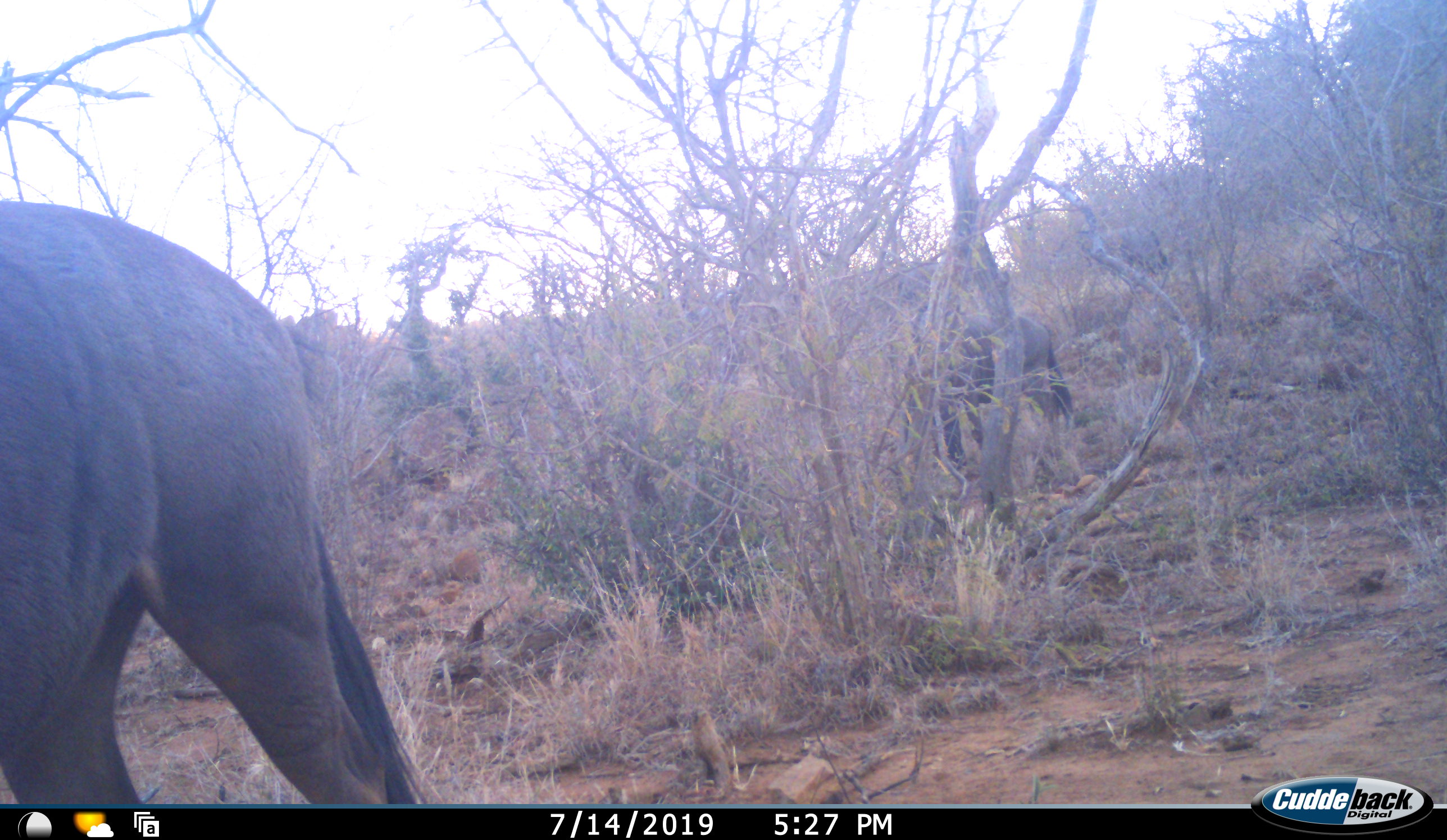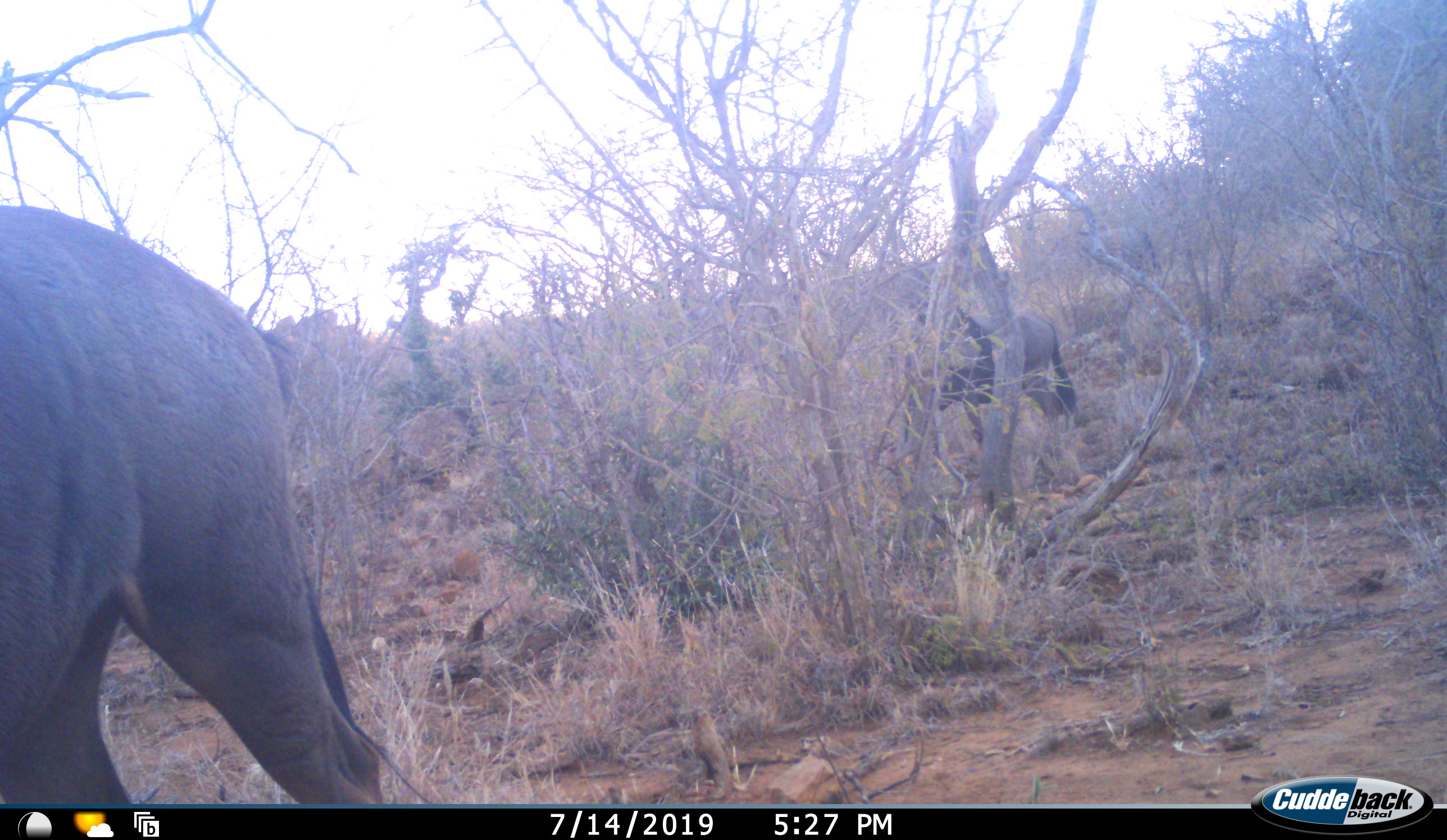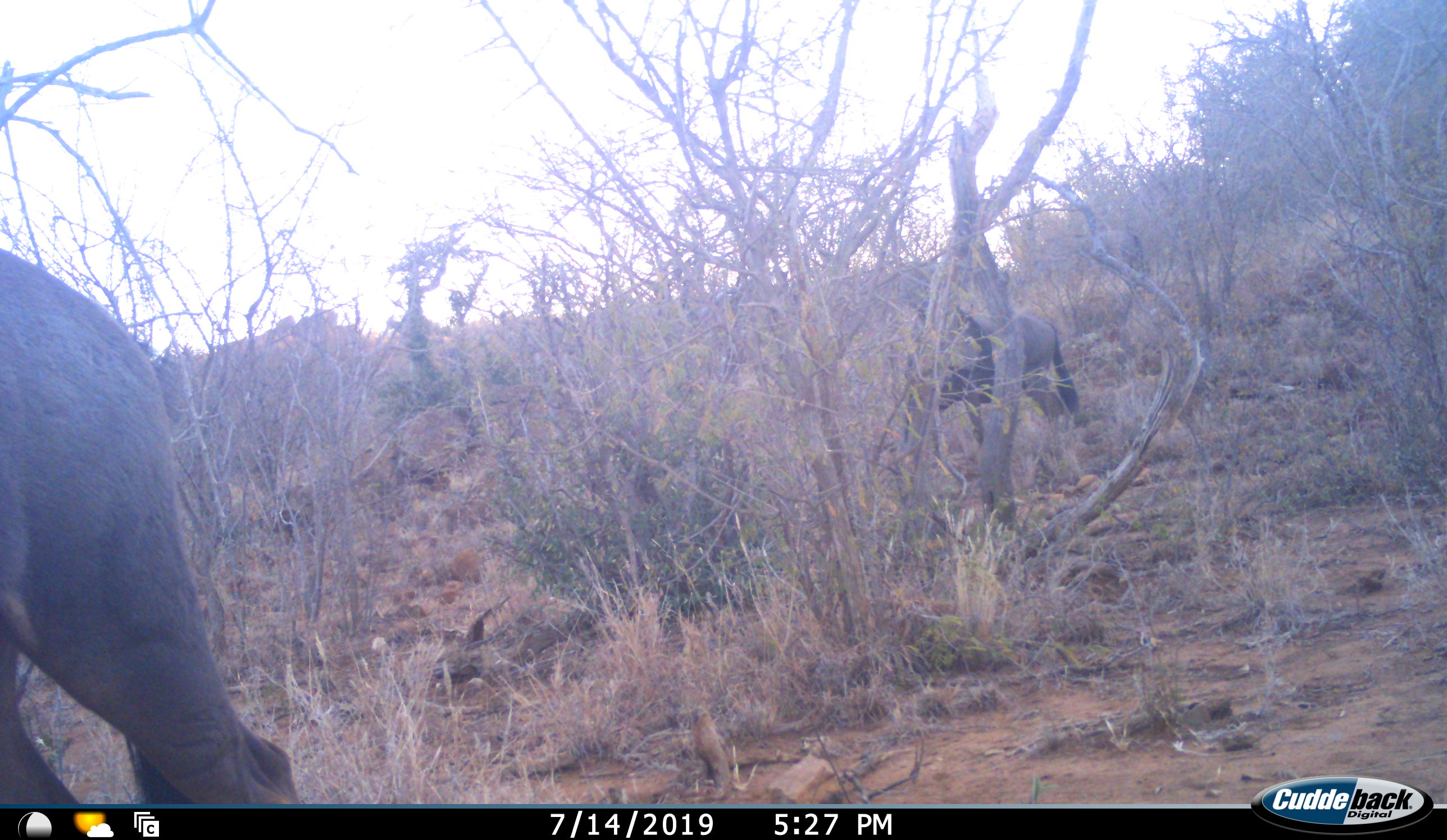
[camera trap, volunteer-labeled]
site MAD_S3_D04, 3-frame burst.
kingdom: Animalia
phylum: Chordata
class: Mammalia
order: Artiodactyla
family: Bovidae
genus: Connochaetes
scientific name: Connochaetes taurinus taurinus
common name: blue wildebeest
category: wildebeestblue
Wildebeestblue (blue wildebeest) (Connochaetes taurinus taurinus), count 3. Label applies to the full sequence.